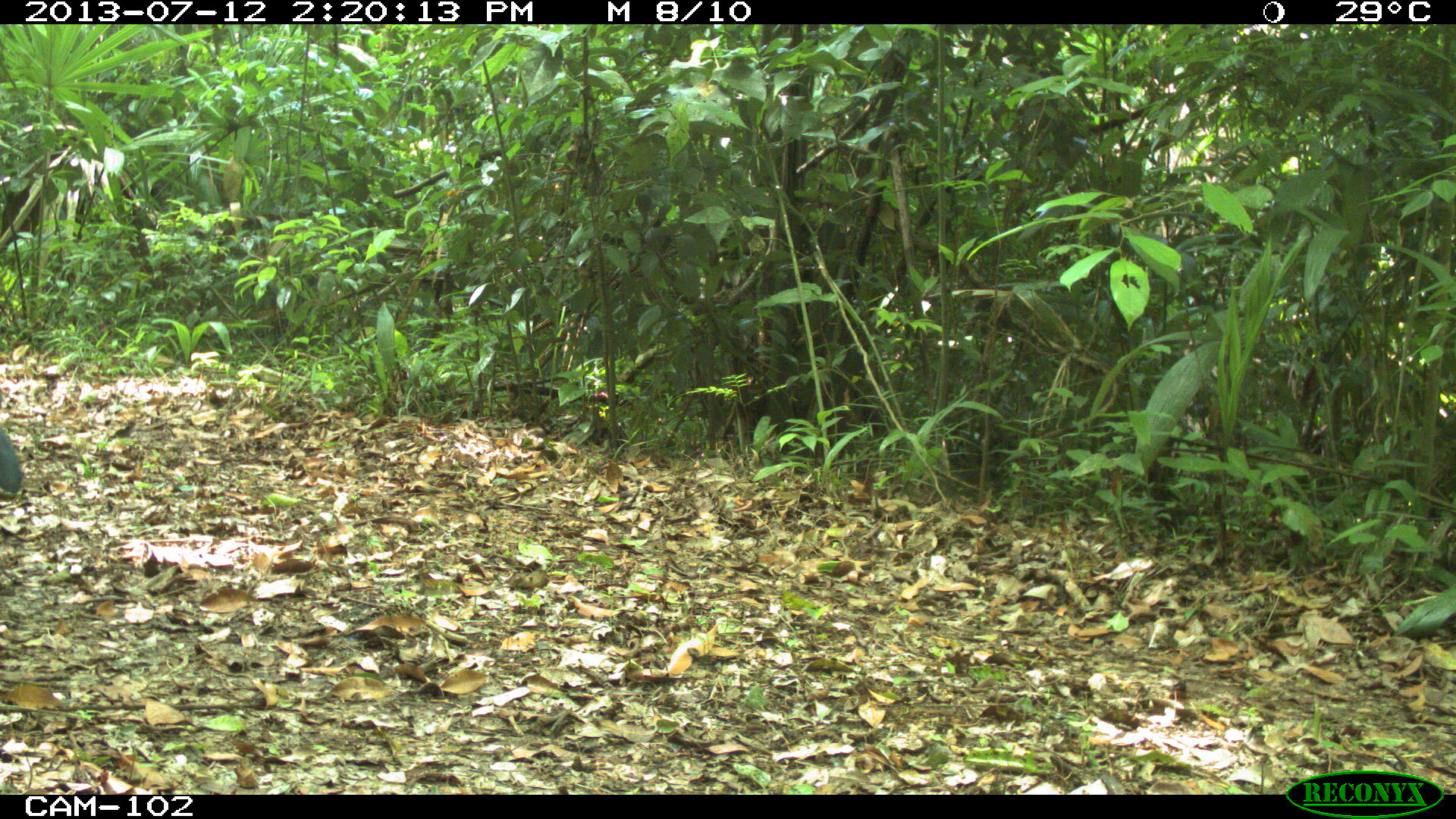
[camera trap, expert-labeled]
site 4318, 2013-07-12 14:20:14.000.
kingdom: Animalia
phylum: Chordata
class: Aves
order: Galliformes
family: Cracidae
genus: Crax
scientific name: Crax rubra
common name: great curassow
Crax rubra (great curassow), count 1, sex male.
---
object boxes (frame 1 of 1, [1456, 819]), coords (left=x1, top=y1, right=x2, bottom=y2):
crax rubra: (left=0, top=424, right=20, bottom=493)